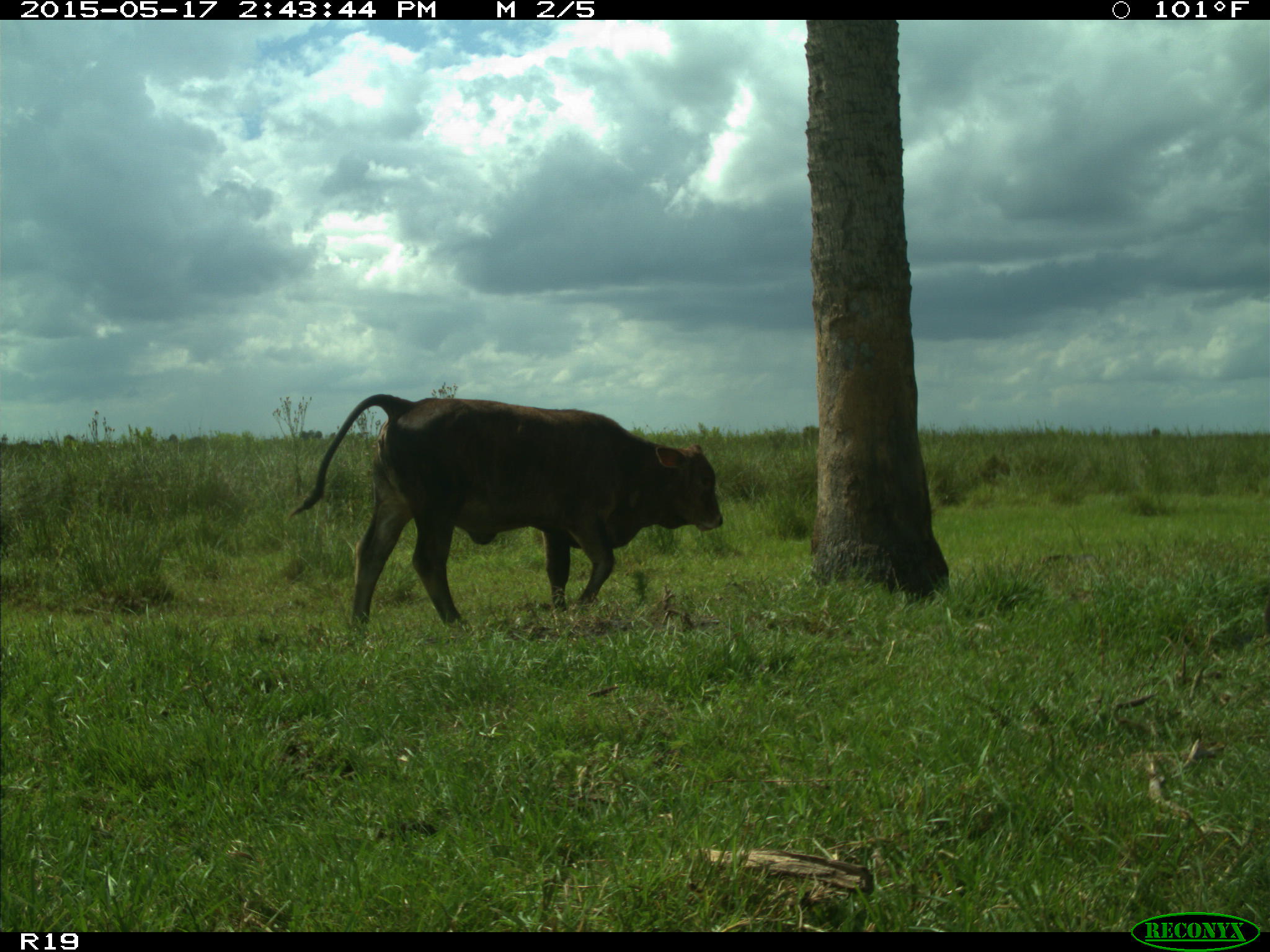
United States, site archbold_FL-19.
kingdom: Animalia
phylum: Chordata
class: Mammalia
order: Artiodactyla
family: Bovidae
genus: Bos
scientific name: Bos taurus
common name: domestic cow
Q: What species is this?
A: Bos taurus (domestic cow).